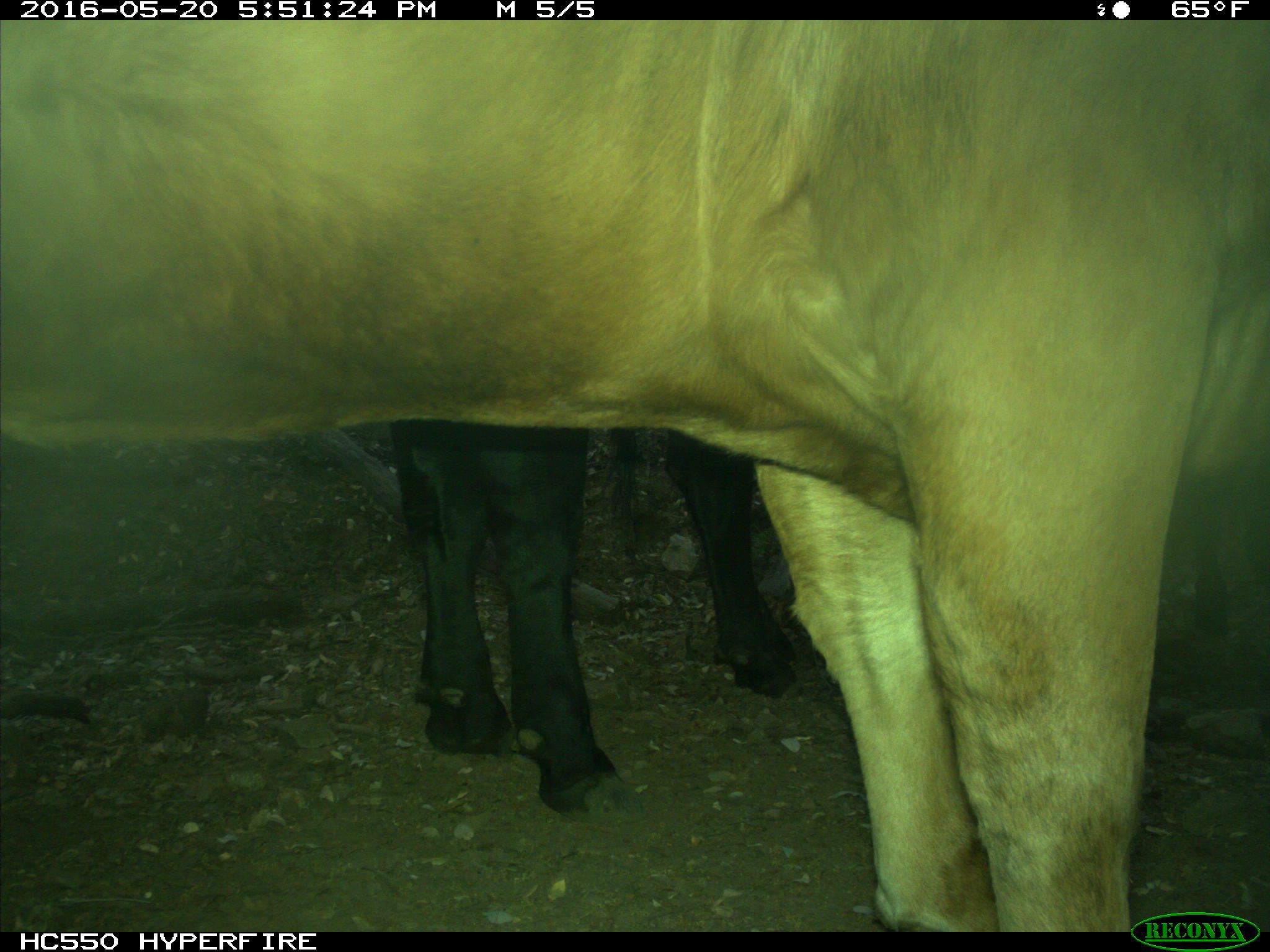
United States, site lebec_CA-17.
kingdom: Animalia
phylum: Chordata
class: Mammalia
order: Artiodactyla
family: Bovidae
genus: Bos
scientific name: Bos taurus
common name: domestic cow